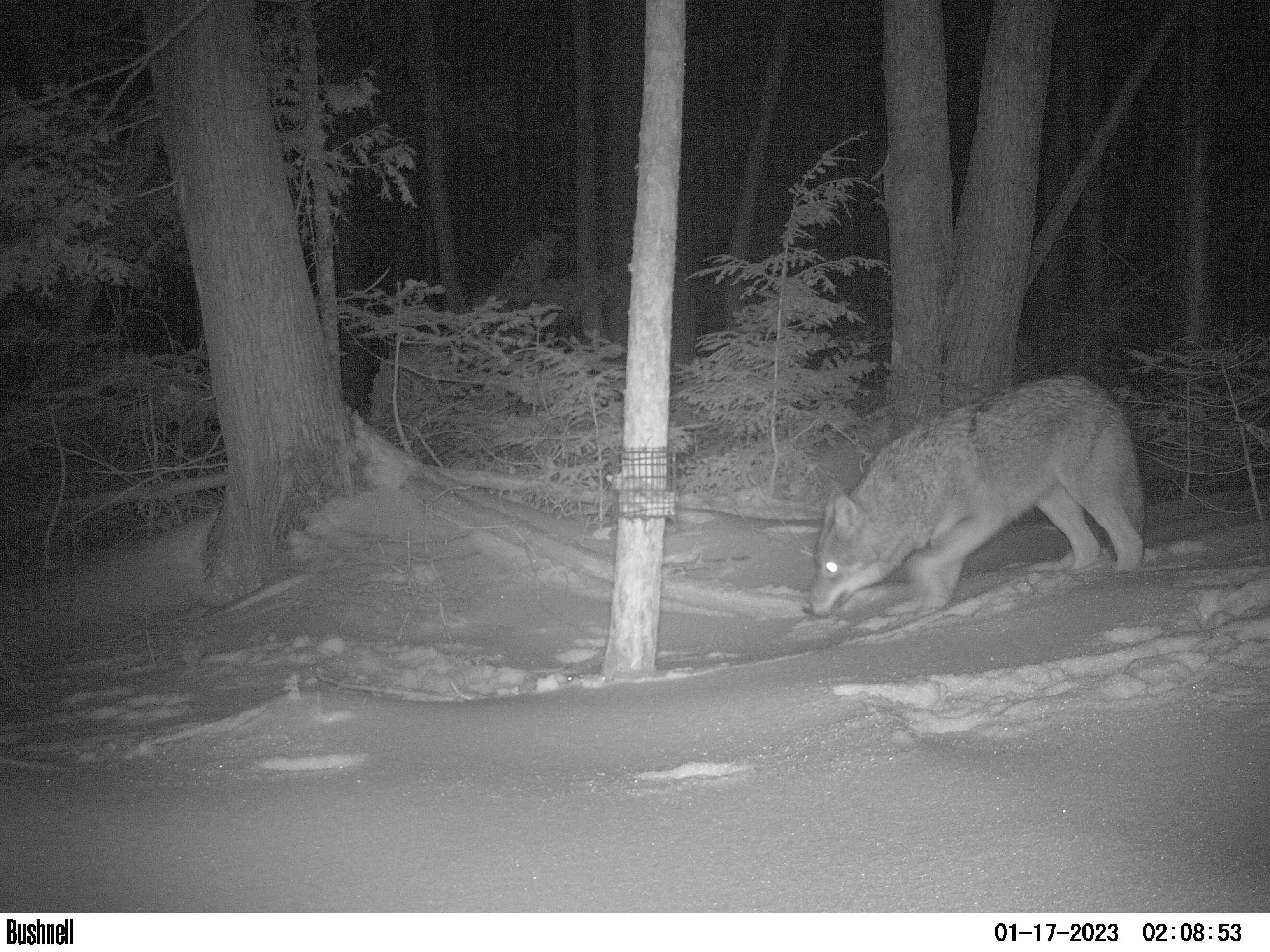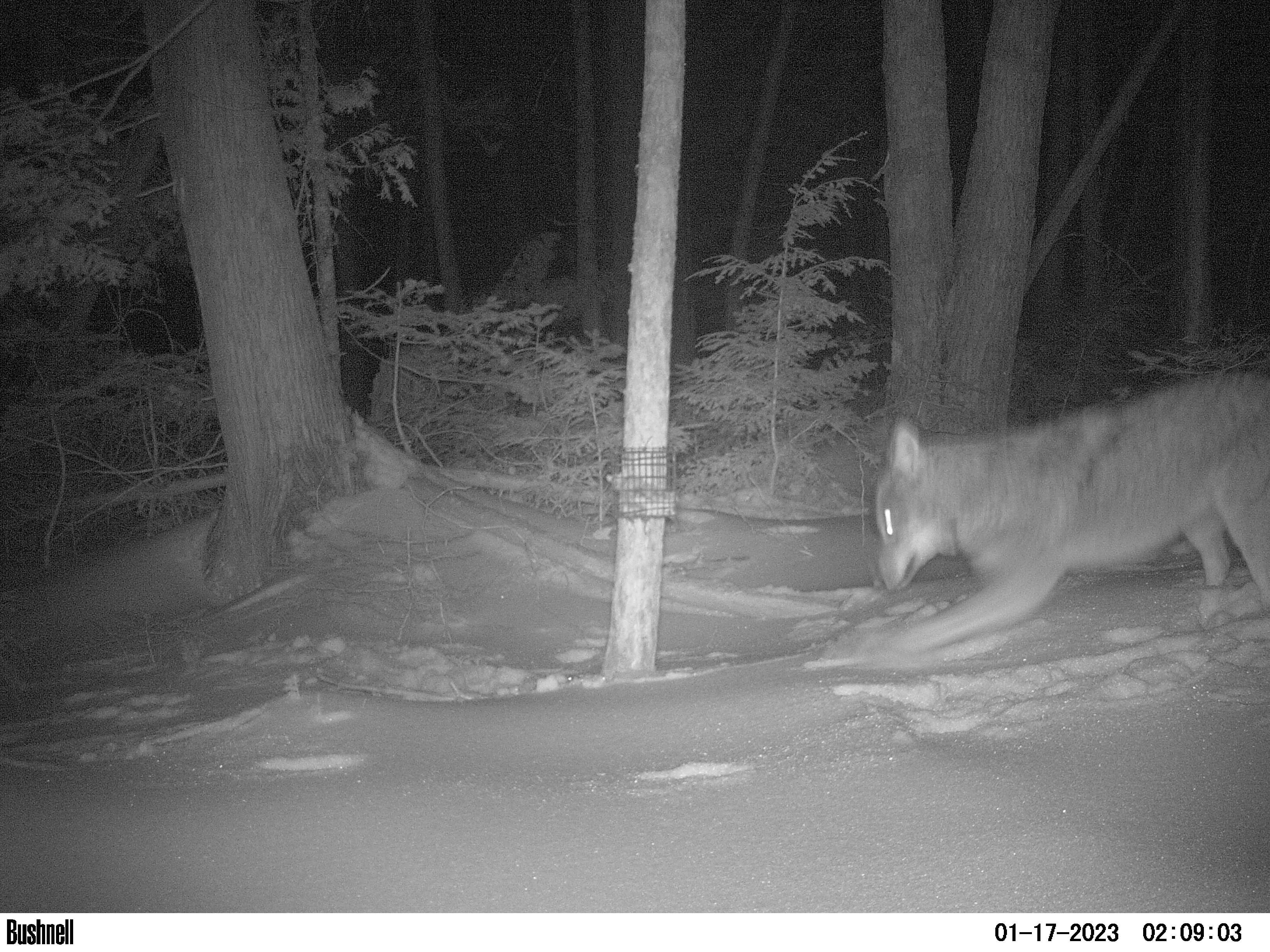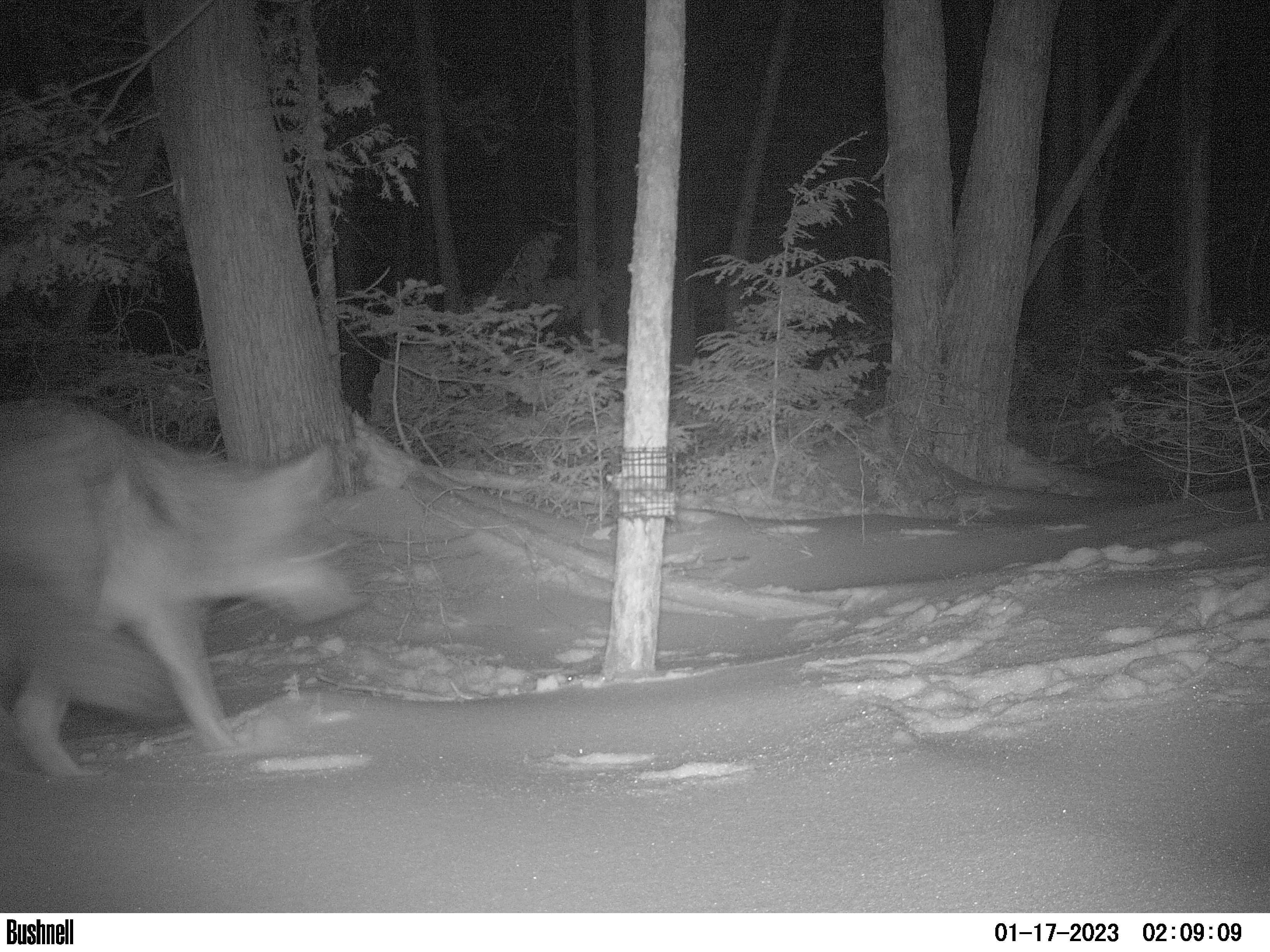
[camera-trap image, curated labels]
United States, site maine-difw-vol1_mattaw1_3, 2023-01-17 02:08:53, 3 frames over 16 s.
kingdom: Animalia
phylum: Chordata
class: Mammalia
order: Carnivora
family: Canidae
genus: Canis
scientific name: Canis latrans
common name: coyote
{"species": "coyote (Canis latrans)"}